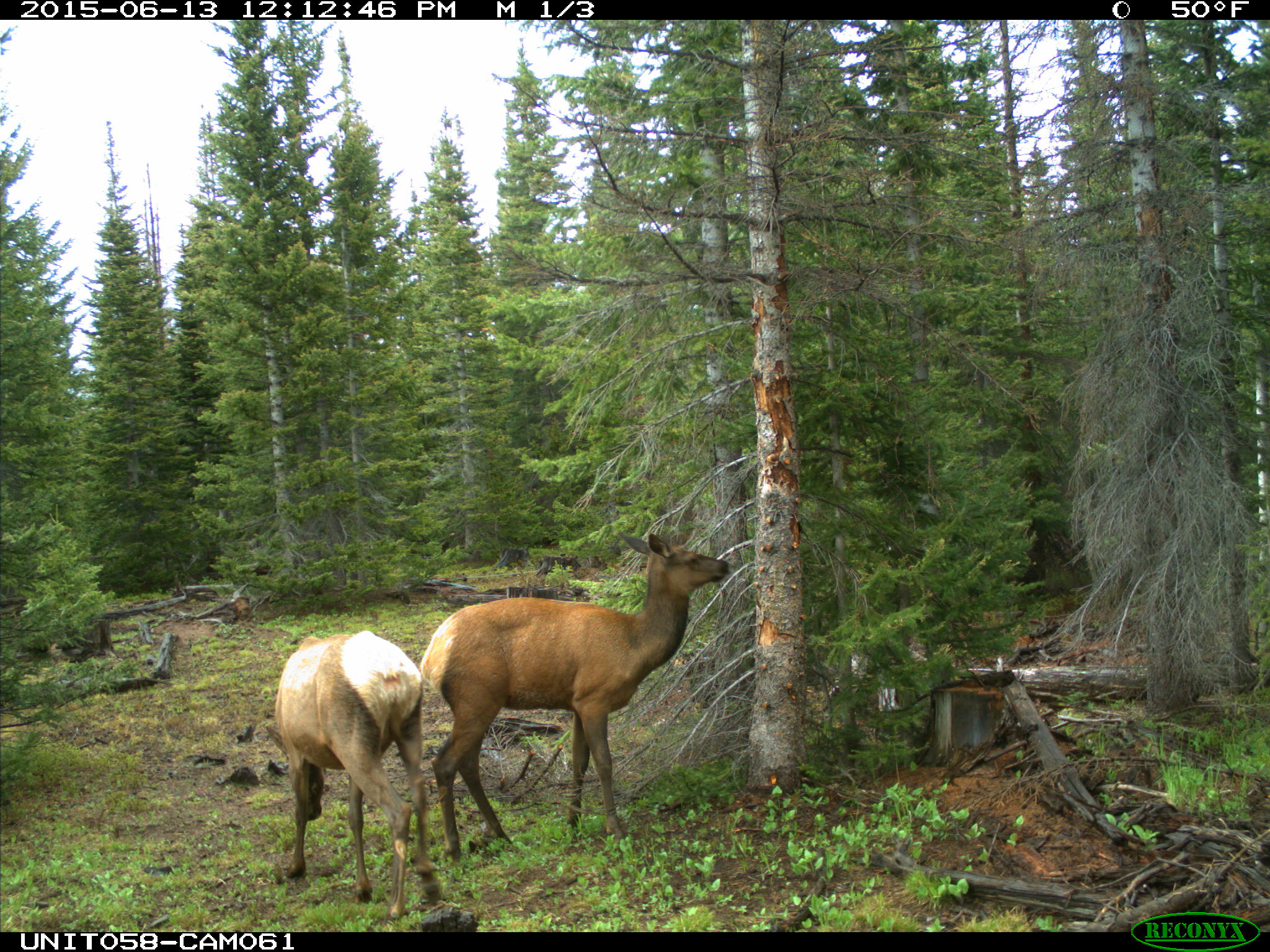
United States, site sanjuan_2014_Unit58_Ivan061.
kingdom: Animalia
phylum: Chordata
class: Mammalia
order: Artiodactyla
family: Cervidae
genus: Cervus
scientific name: Cervus elaphus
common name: red deer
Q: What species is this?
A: Cervus elaphus (red deer).